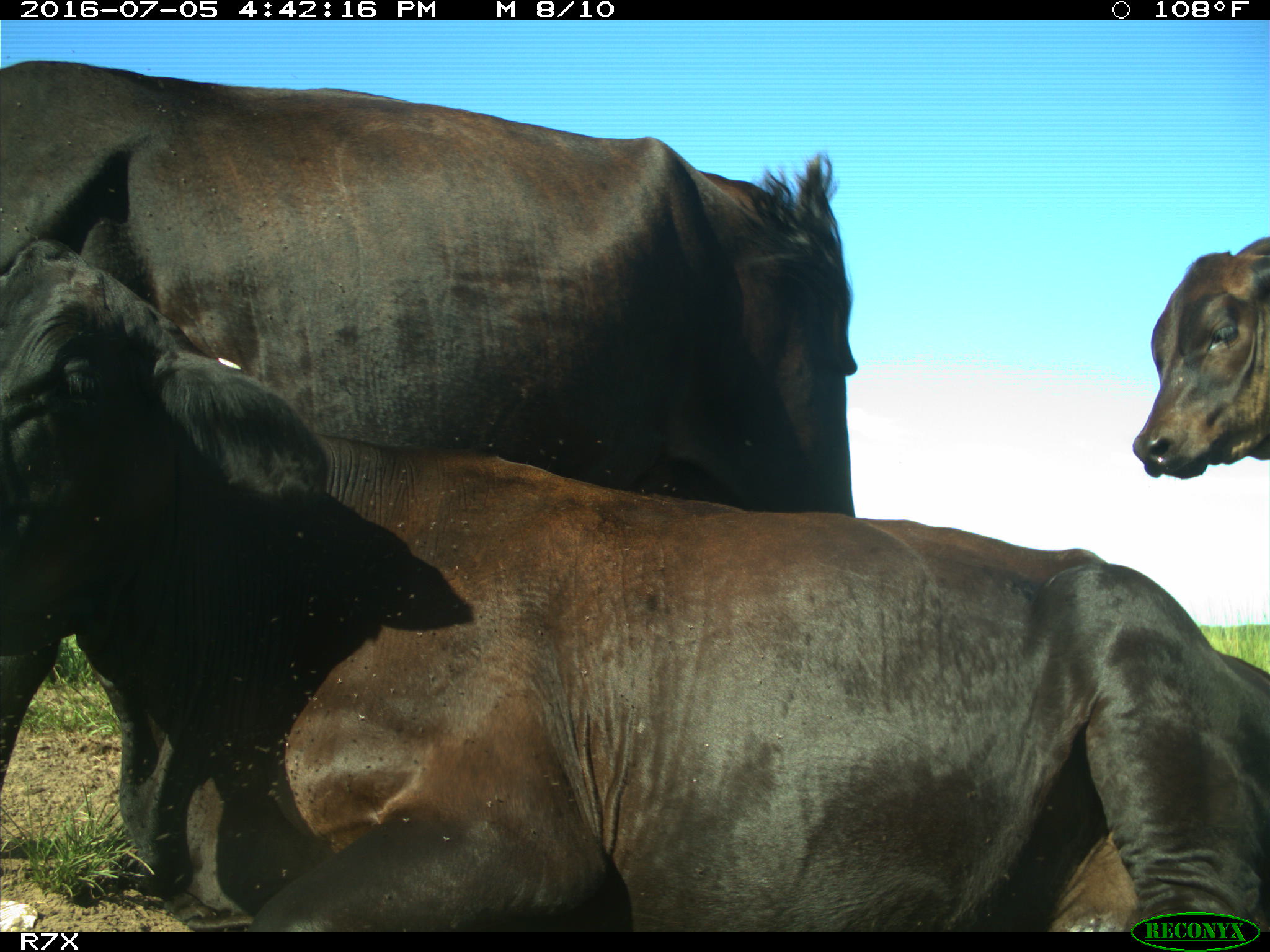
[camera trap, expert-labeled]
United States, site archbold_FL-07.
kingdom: Animalia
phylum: Chordata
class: Mammalia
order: Artiodactyla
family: Bovidae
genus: Bos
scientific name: Bos taurus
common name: domestic cow